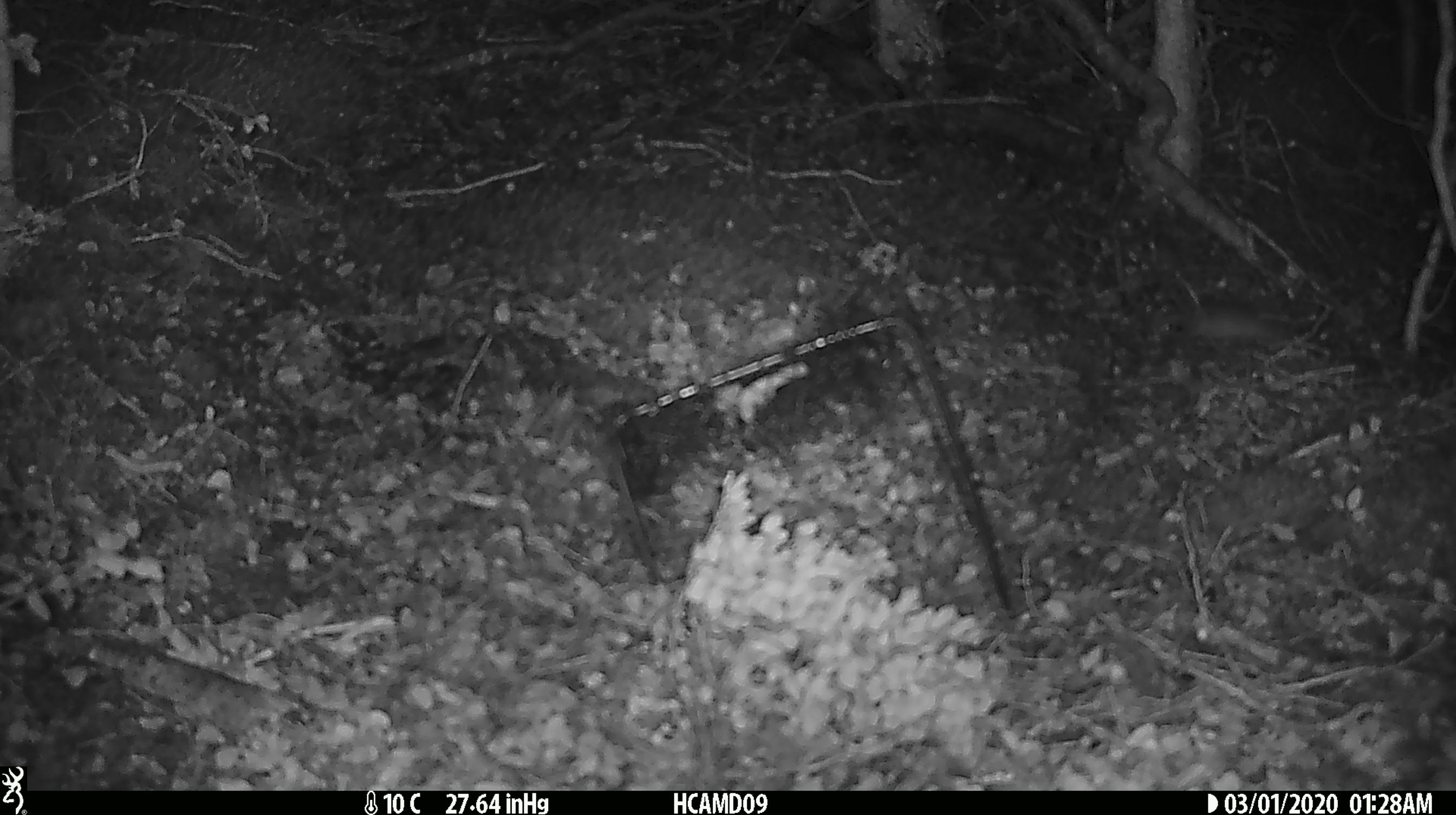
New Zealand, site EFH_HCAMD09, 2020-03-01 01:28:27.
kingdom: Animalia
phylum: Chordata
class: Mammalia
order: Rodentia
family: Muridae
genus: Mus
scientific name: Mus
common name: mouse